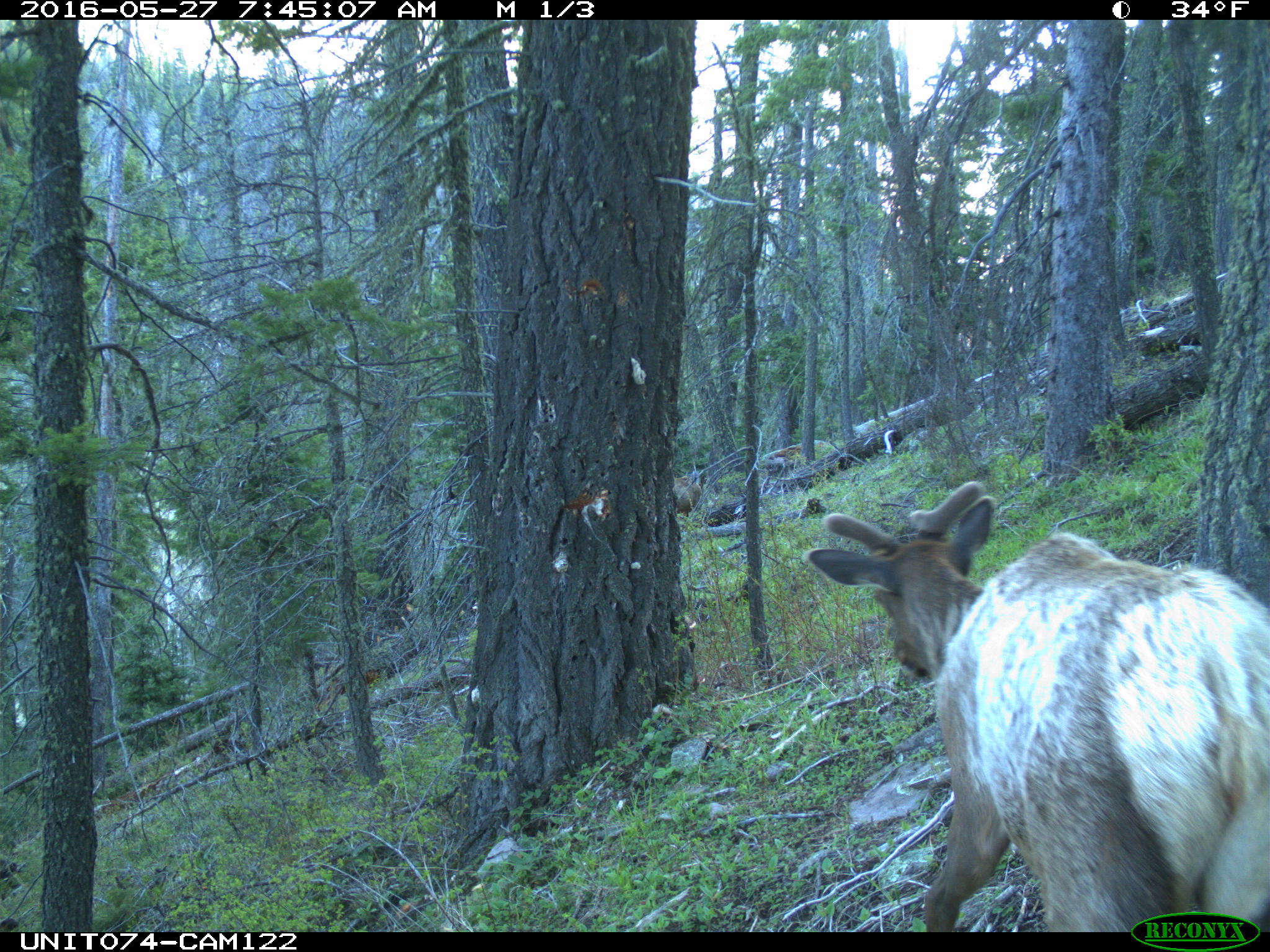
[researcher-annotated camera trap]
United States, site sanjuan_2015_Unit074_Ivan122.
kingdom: Animalia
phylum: Chordata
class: Mammalia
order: Artiodactyla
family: Cervidae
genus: Cervus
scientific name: Cervus elaphus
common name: red deer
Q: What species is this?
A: Cervus elaphus (red deer).